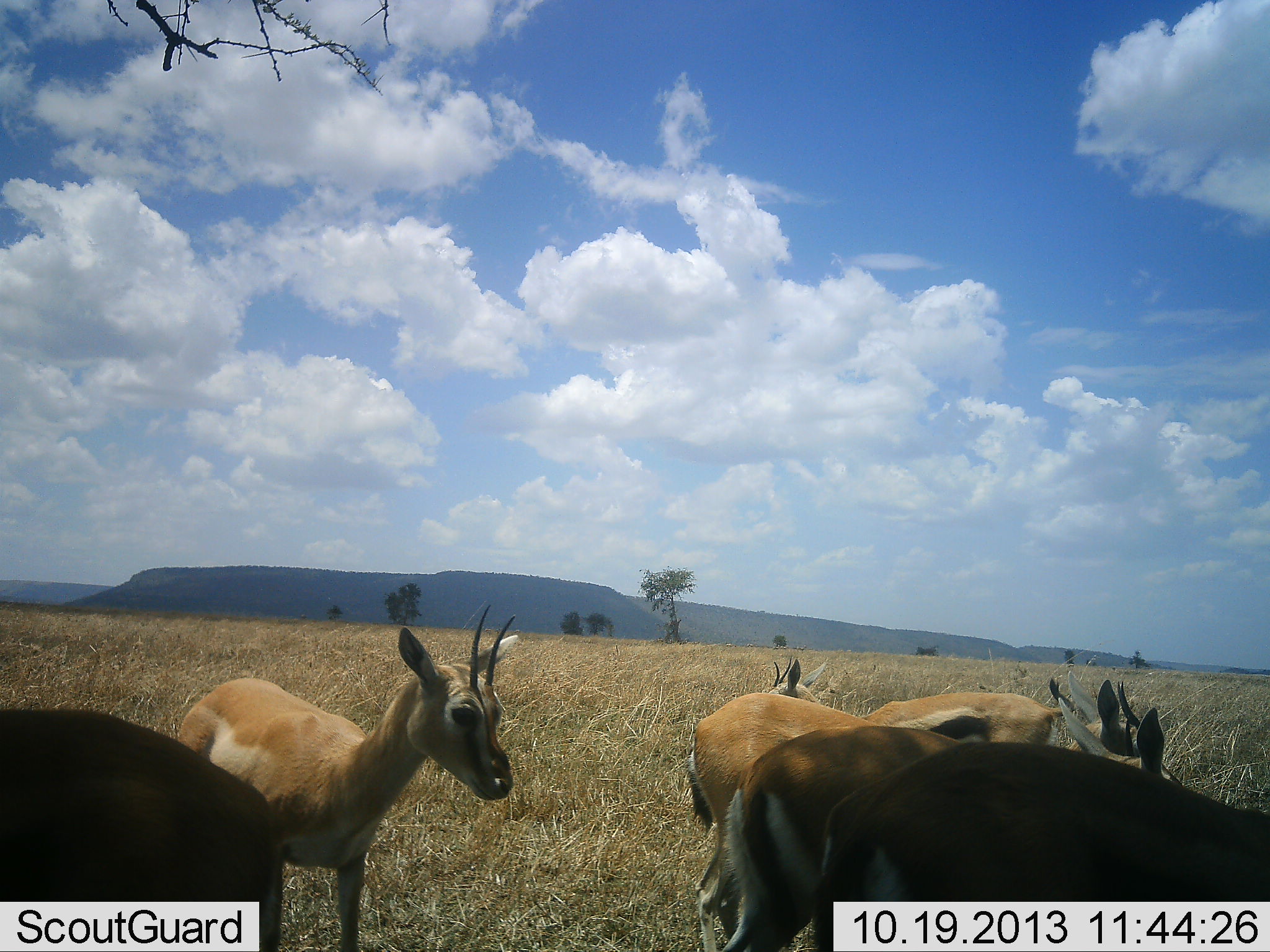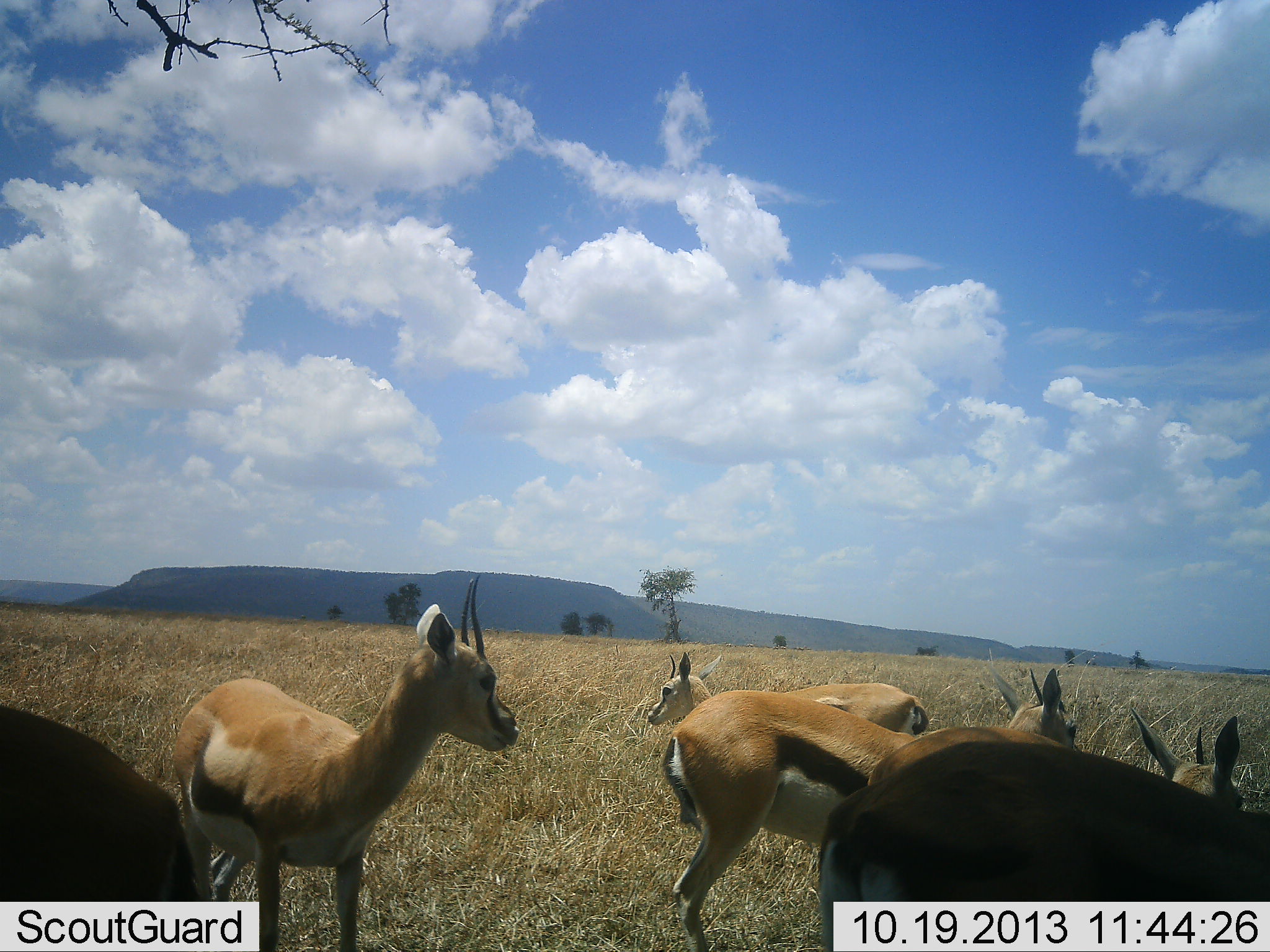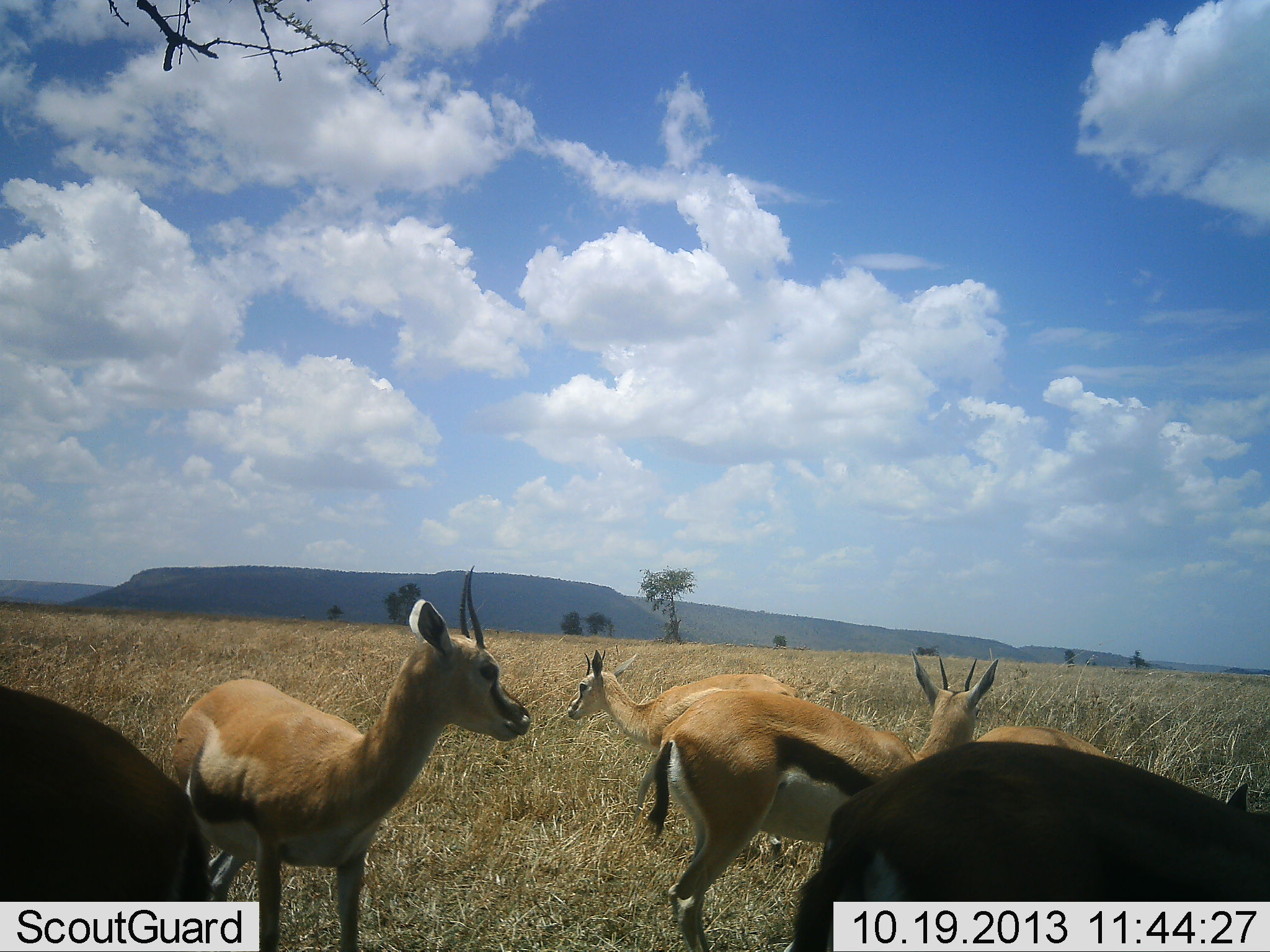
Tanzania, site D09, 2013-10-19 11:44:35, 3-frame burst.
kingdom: Animalia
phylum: Chordata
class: Mammalia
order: Artiodactyla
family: Bovidae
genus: Eudorcas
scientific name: Eudorcas thomsonii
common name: thomson's gazelle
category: gazellethomsons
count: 6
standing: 90%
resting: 10%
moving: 60%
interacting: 20%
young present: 0%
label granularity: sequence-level